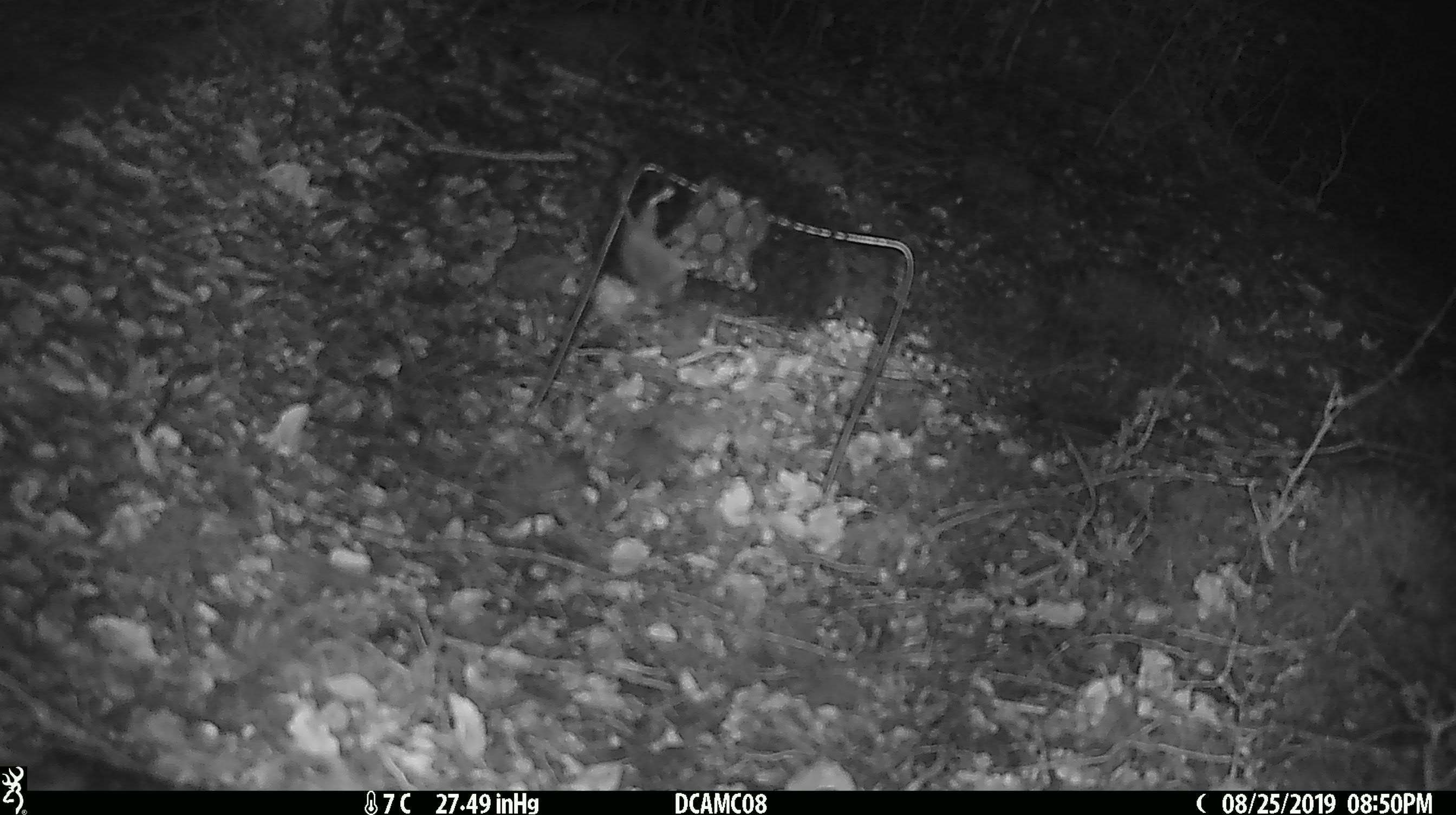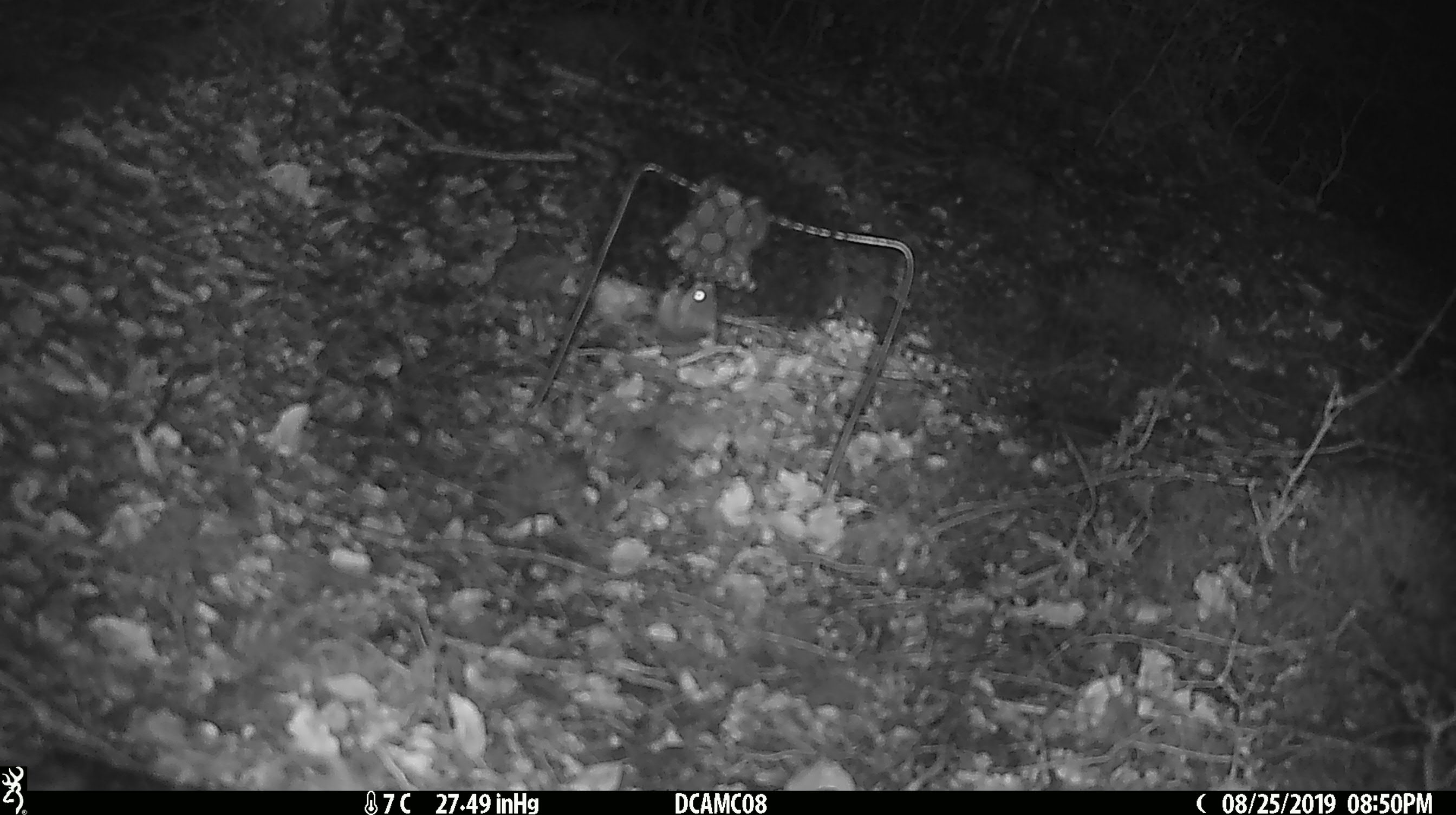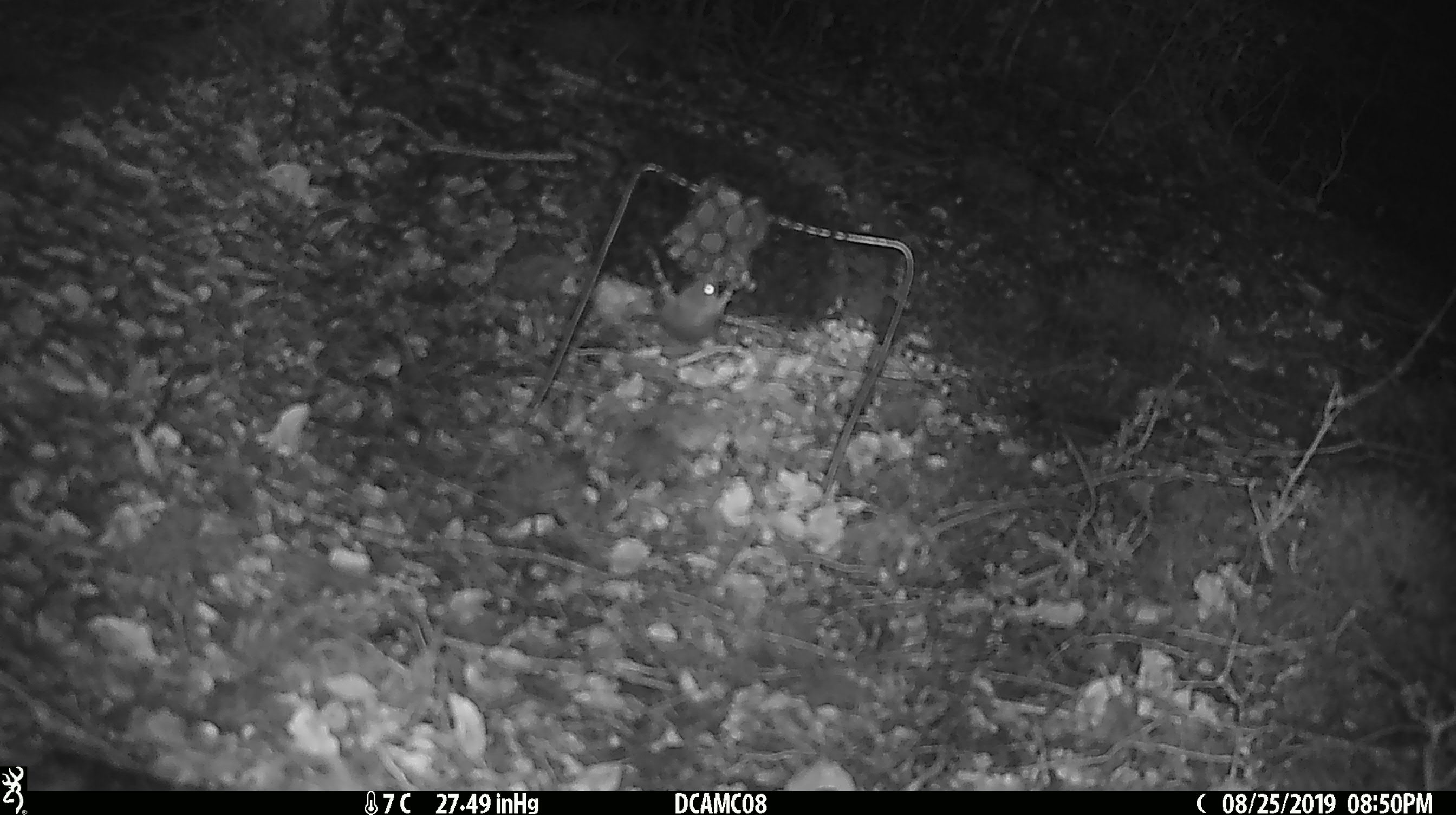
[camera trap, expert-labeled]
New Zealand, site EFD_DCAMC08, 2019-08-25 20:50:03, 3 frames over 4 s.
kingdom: Animalia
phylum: Chordata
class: Mammalia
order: Rodentia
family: Muridae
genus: Mus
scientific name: Mus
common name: mouse